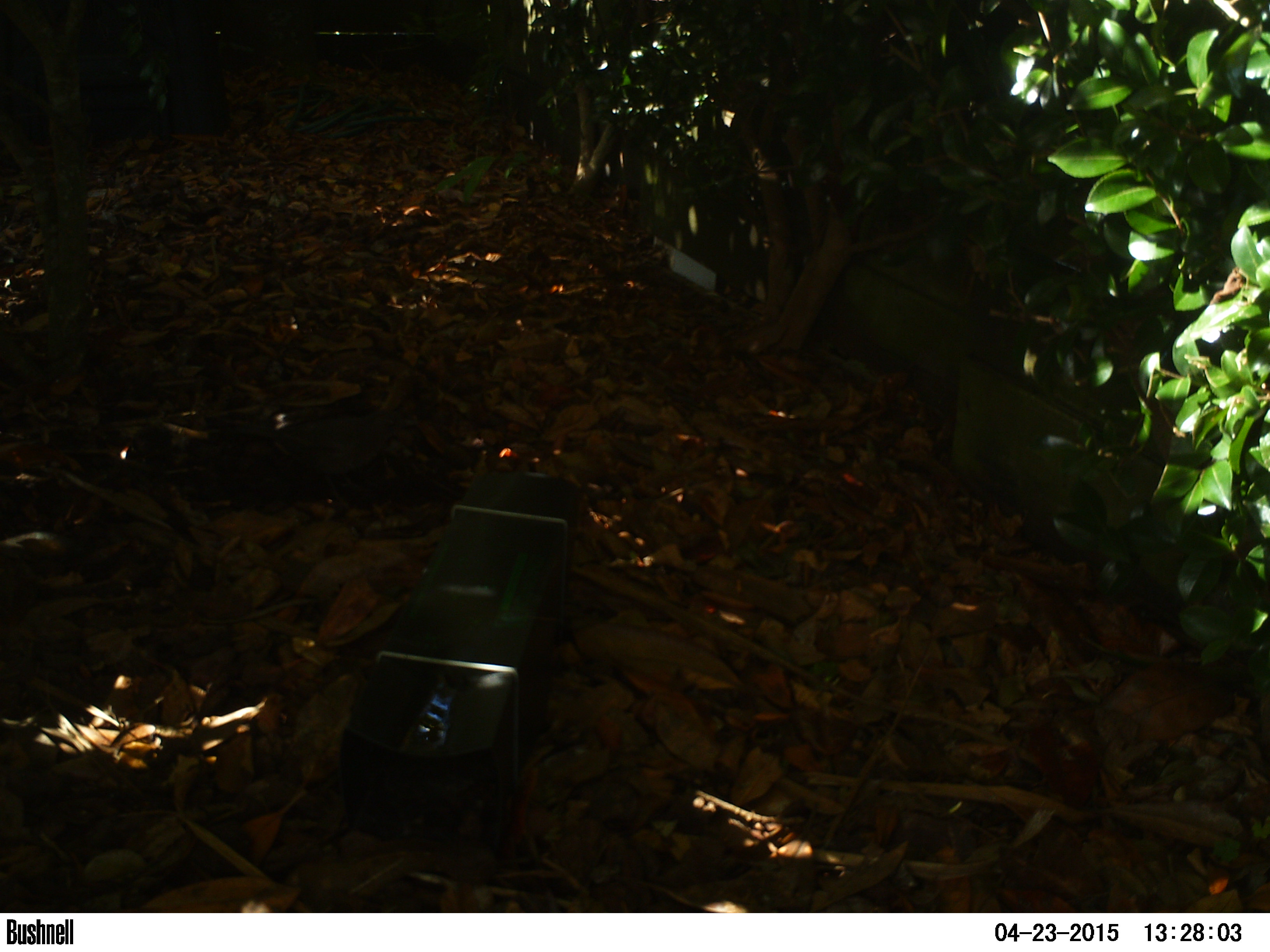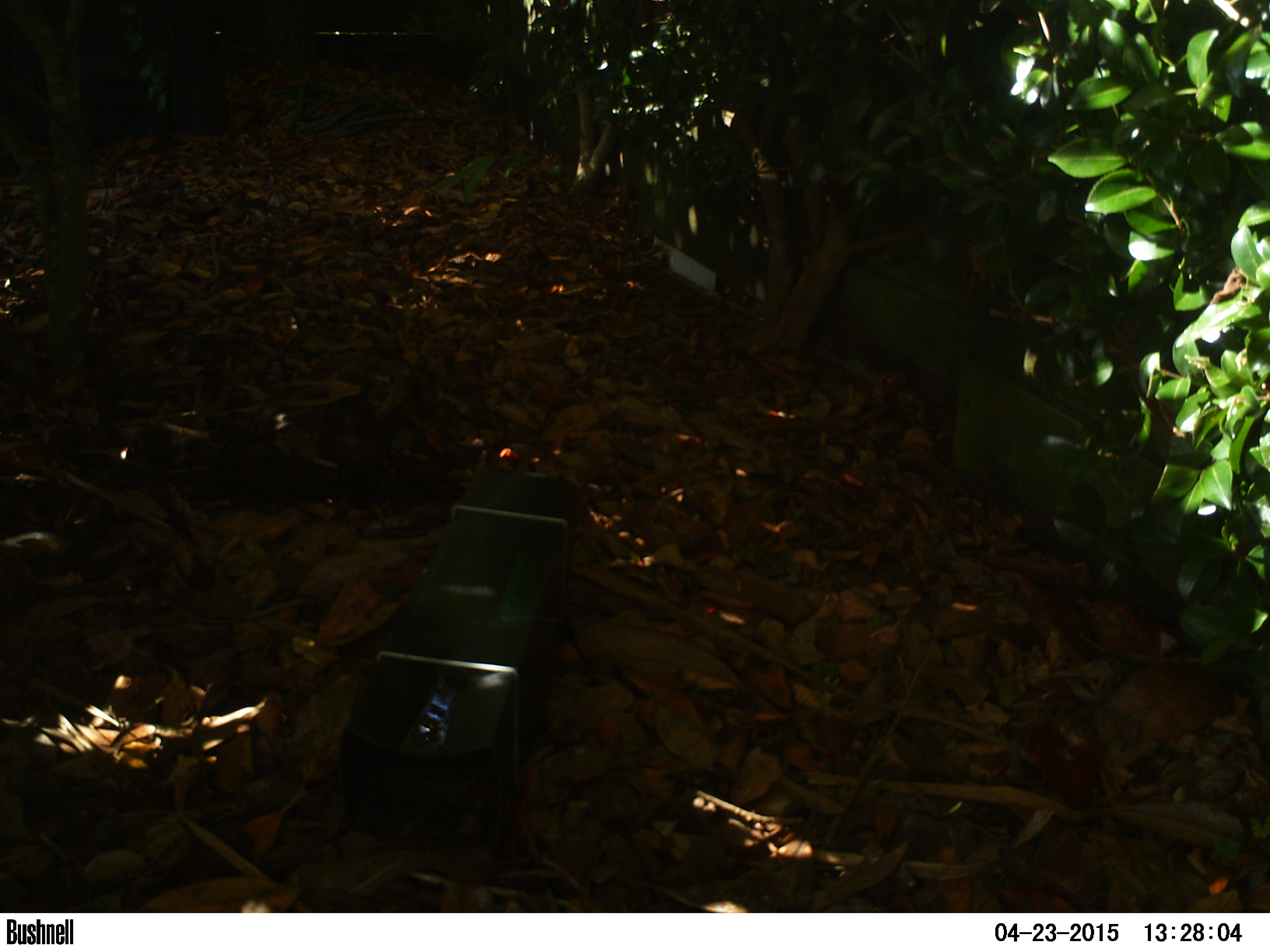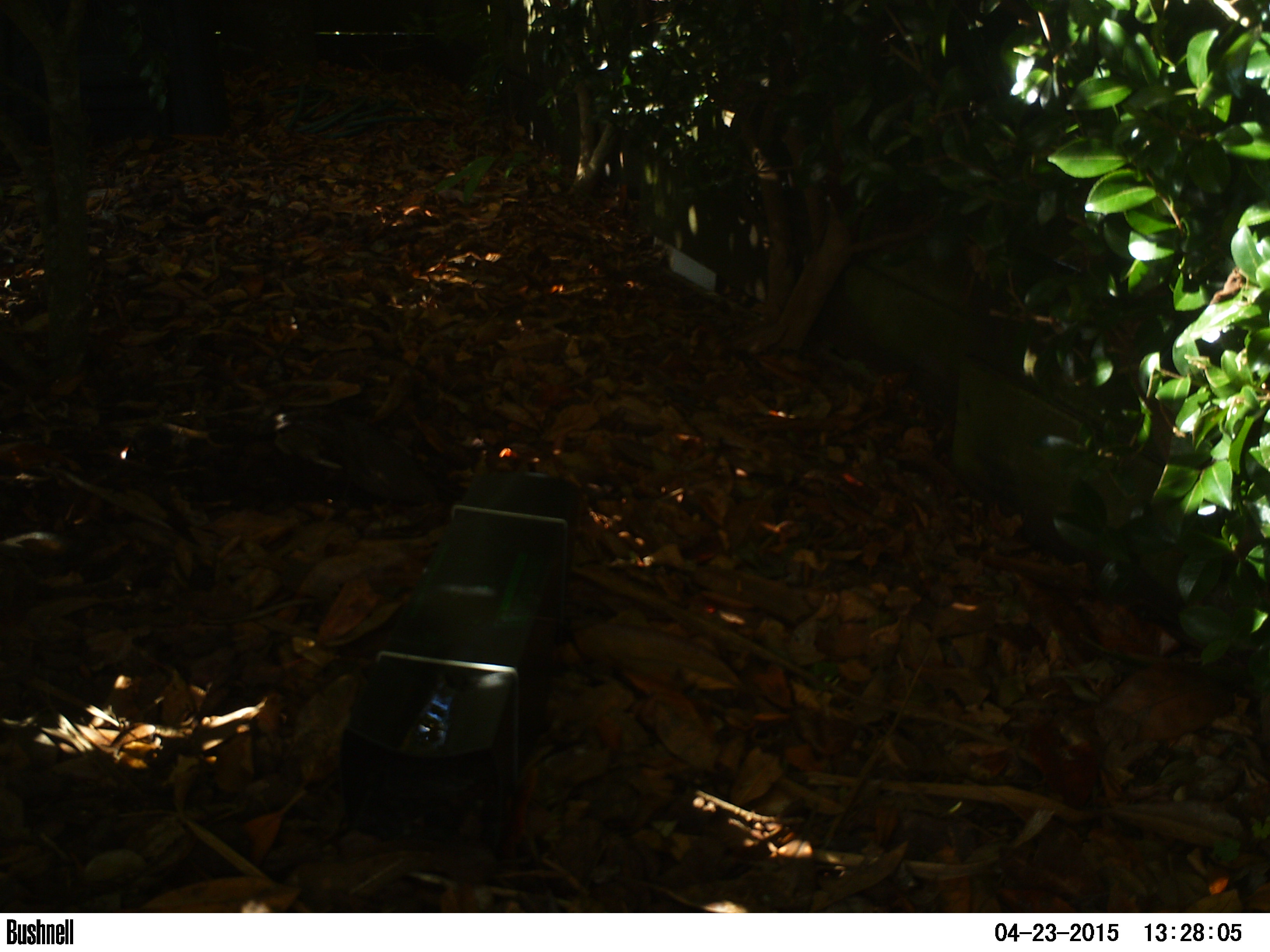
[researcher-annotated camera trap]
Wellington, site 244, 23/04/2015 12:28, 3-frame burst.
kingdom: Animalia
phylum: Chordata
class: Aves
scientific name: Aves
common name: bird